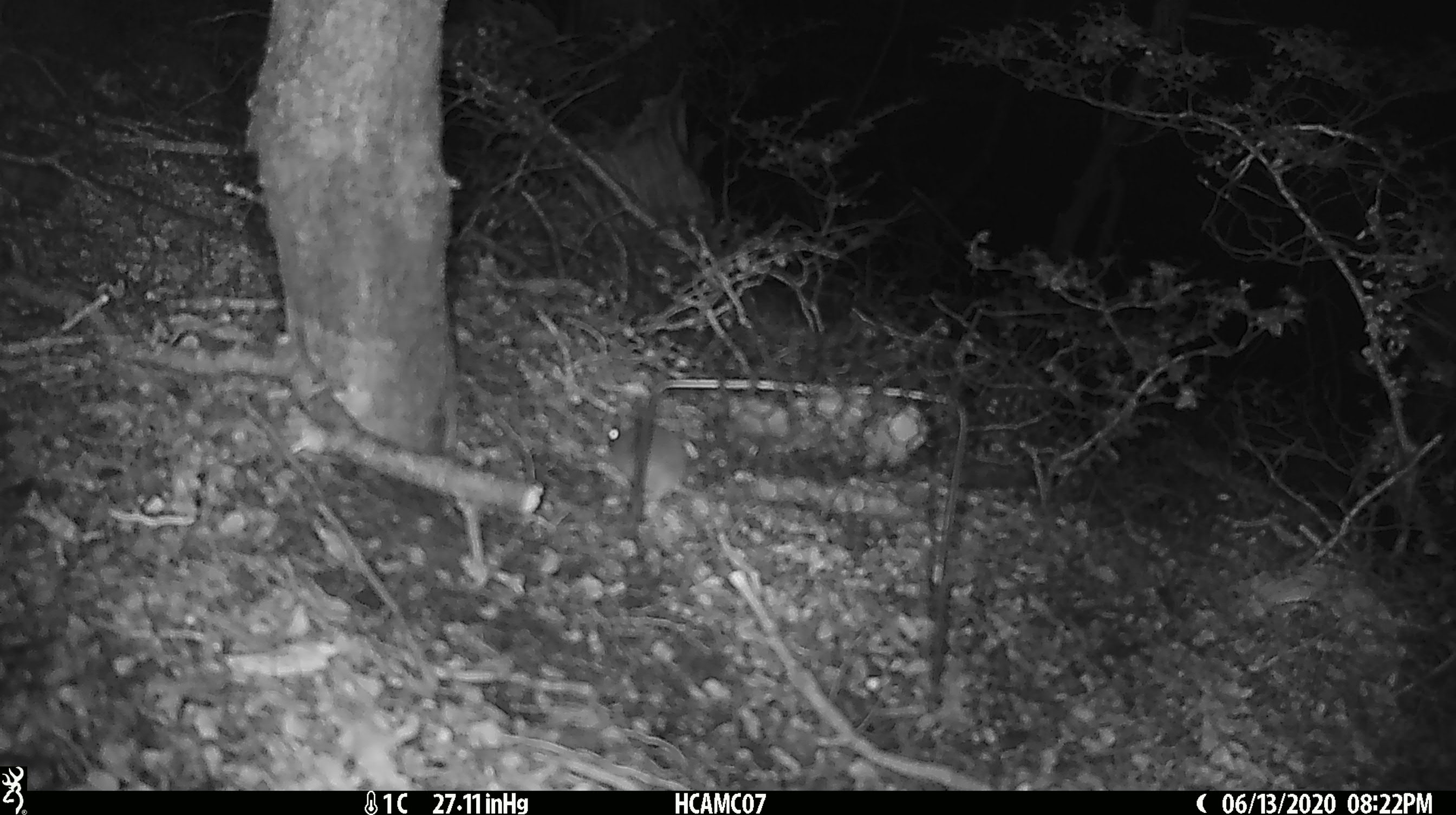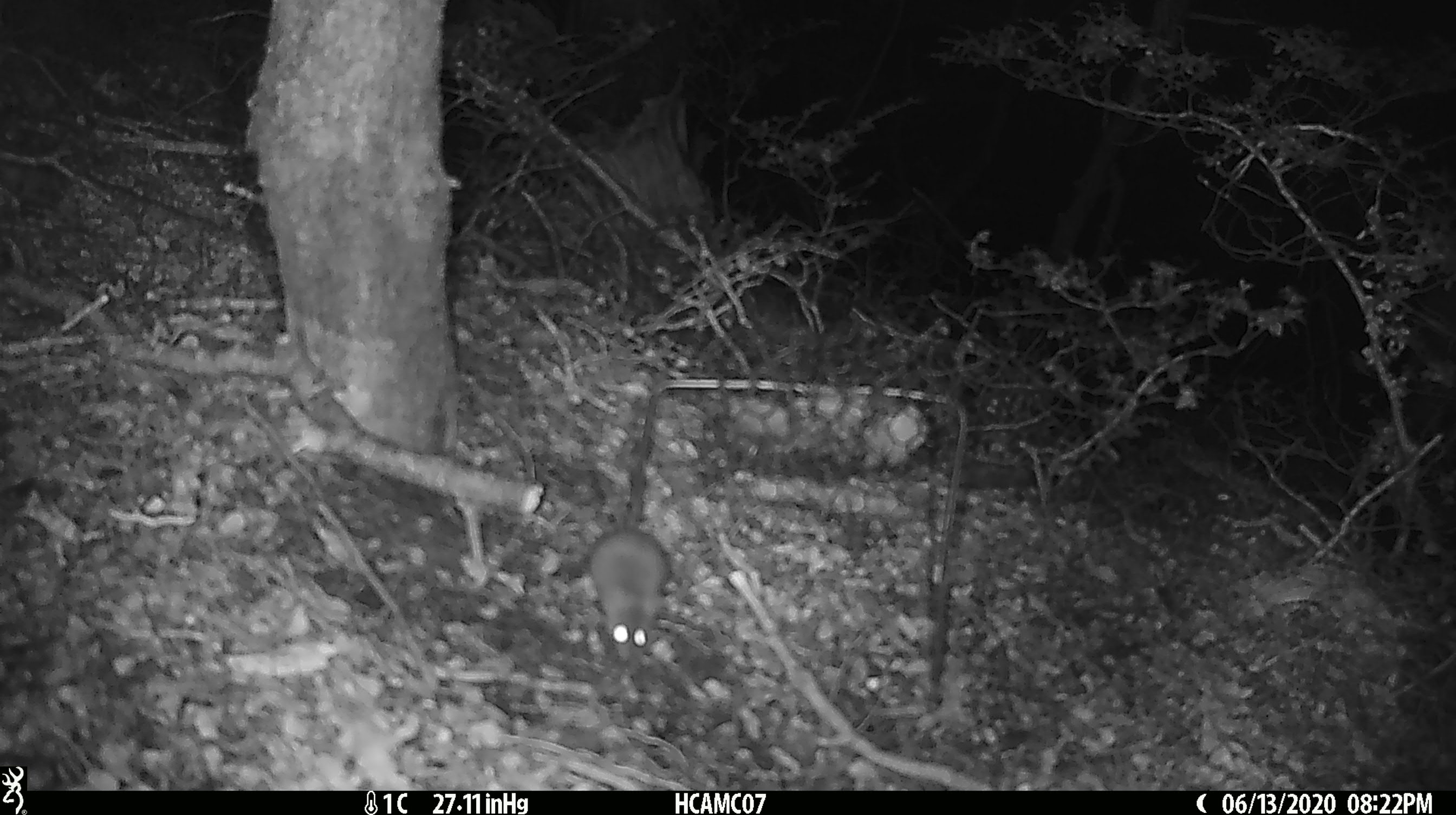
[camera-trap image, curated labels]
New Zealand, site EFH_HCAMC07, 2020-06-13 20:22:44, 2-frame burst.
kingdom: Animalia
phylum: Chordata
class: Mammalia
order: Rodentia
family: Muridae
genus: Mus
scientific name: Mus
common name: mouse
Mouse (Mus).